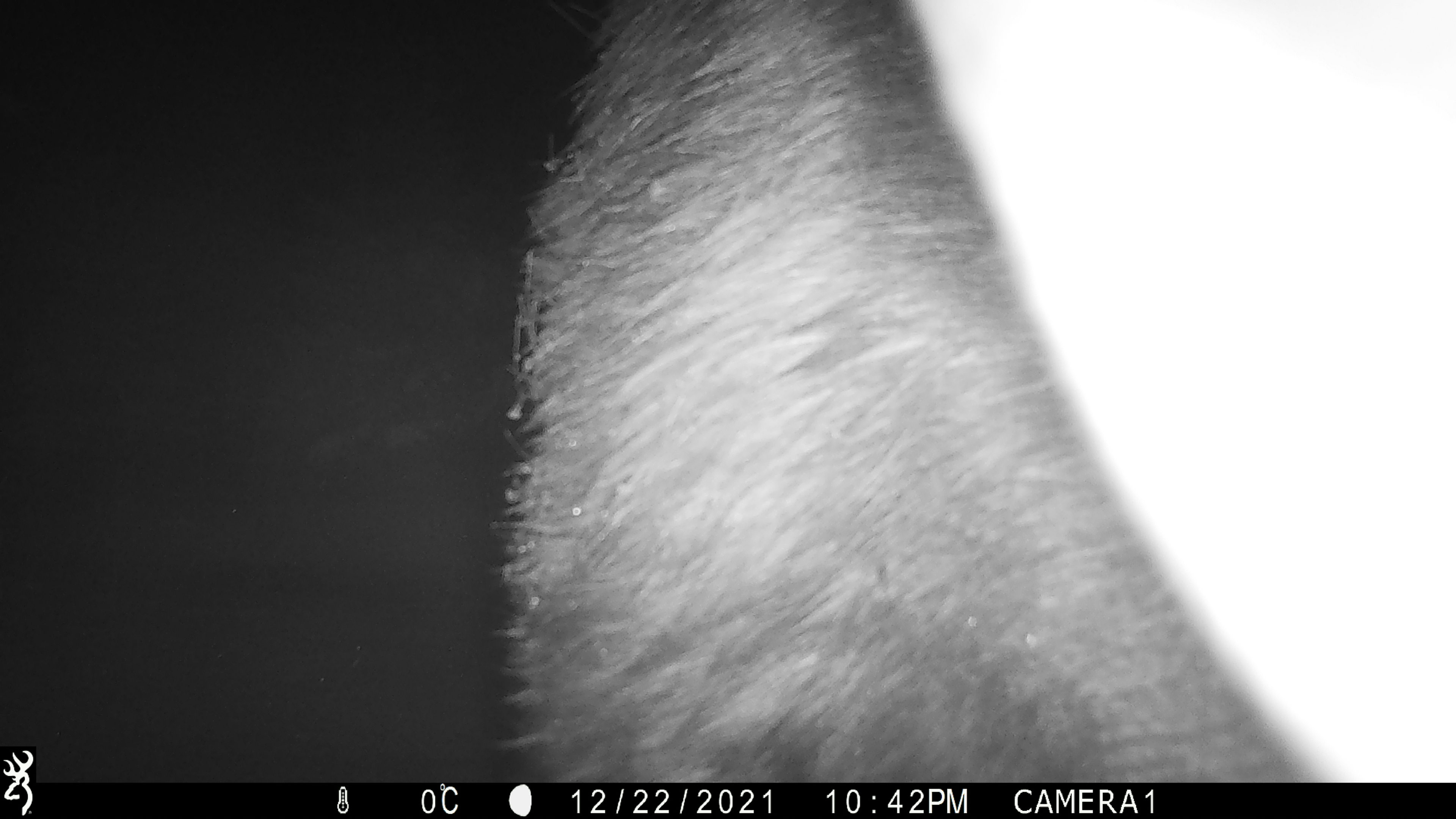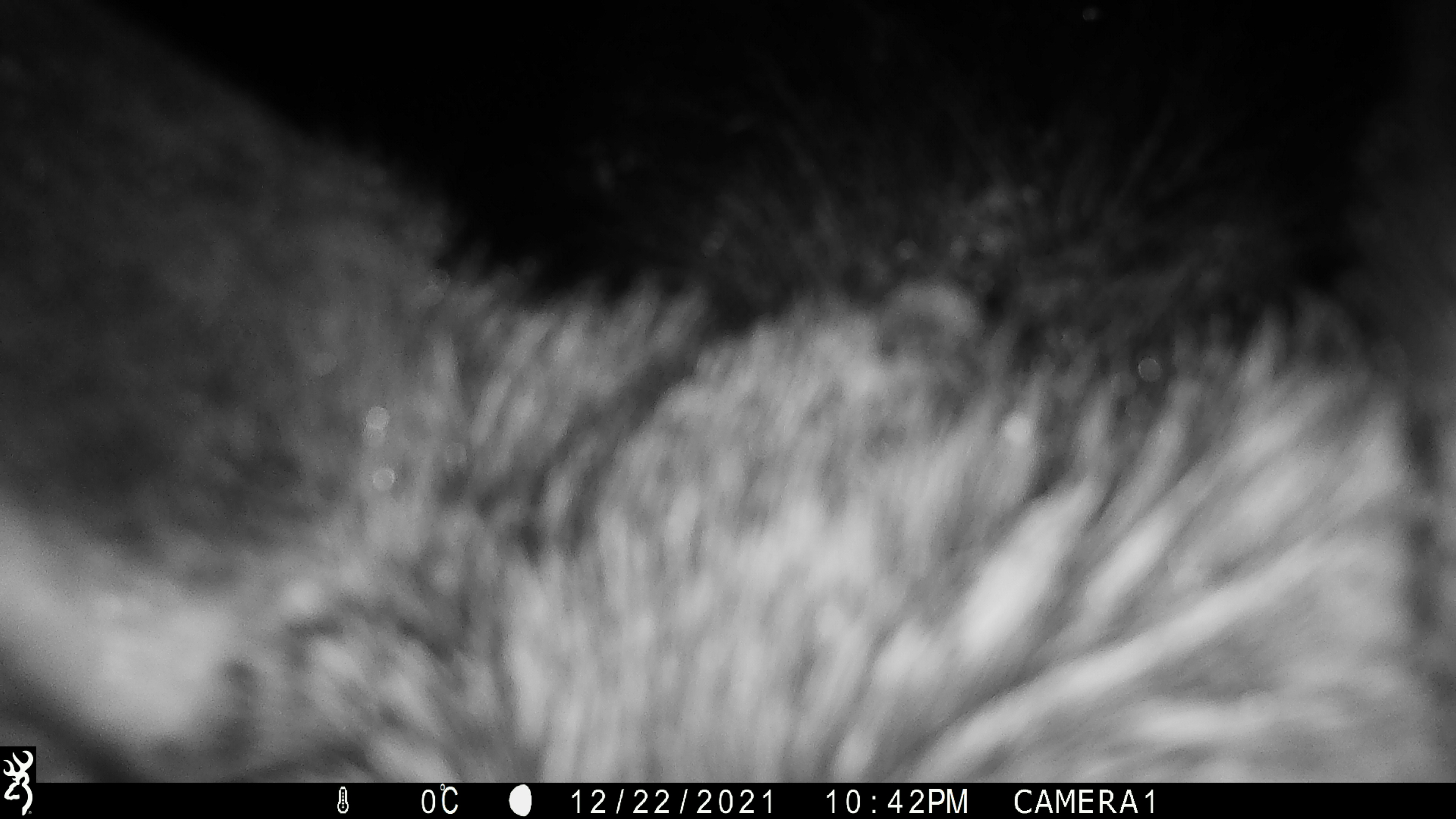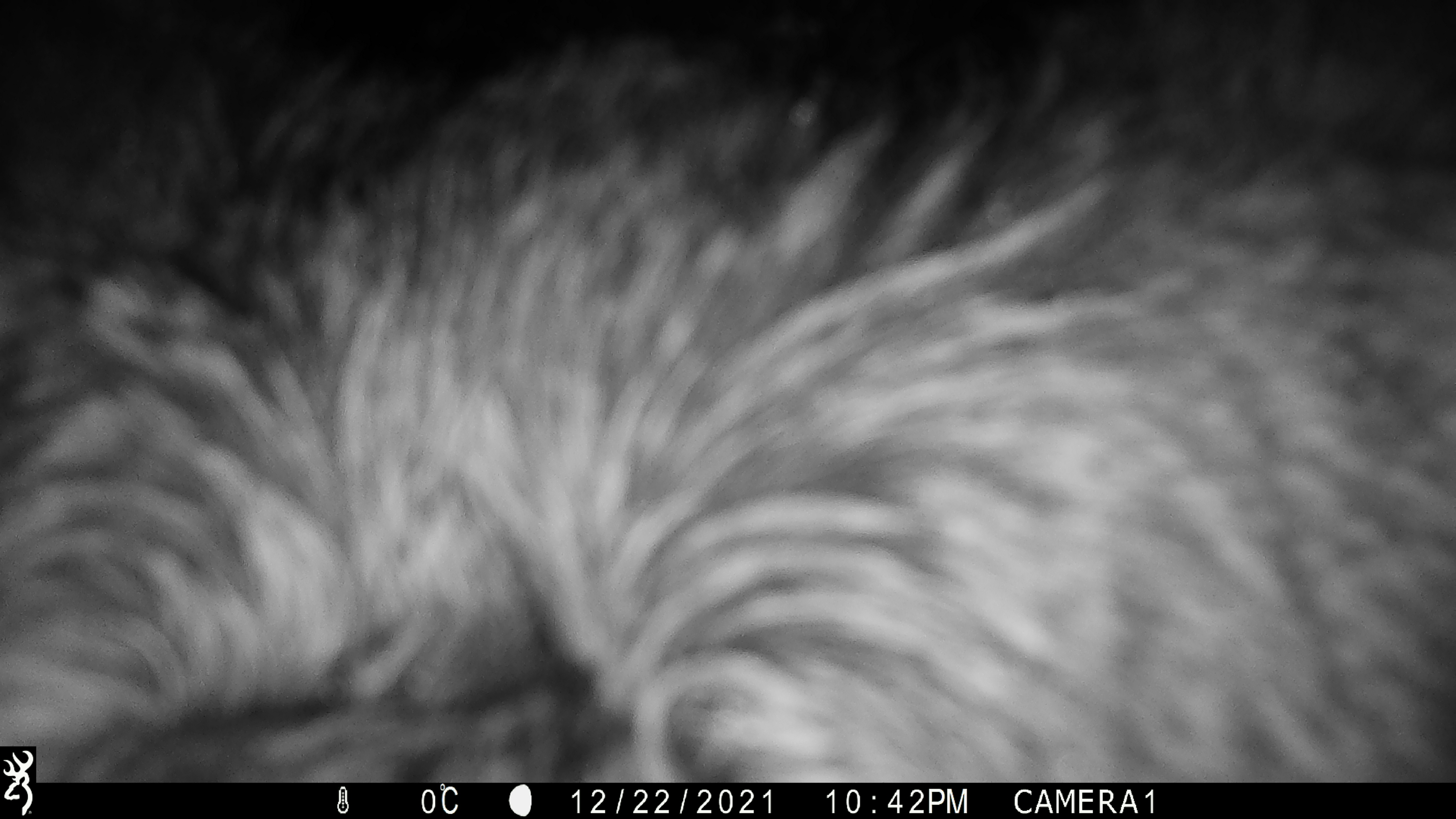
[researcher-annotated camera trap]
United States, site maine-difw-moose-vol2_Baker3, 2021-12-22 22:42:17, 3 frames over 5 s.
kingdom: Animalia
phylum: Chordata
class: Mammalia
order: Artiodactyla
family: Cervidae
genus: Alces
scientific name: Alces alces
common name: moose